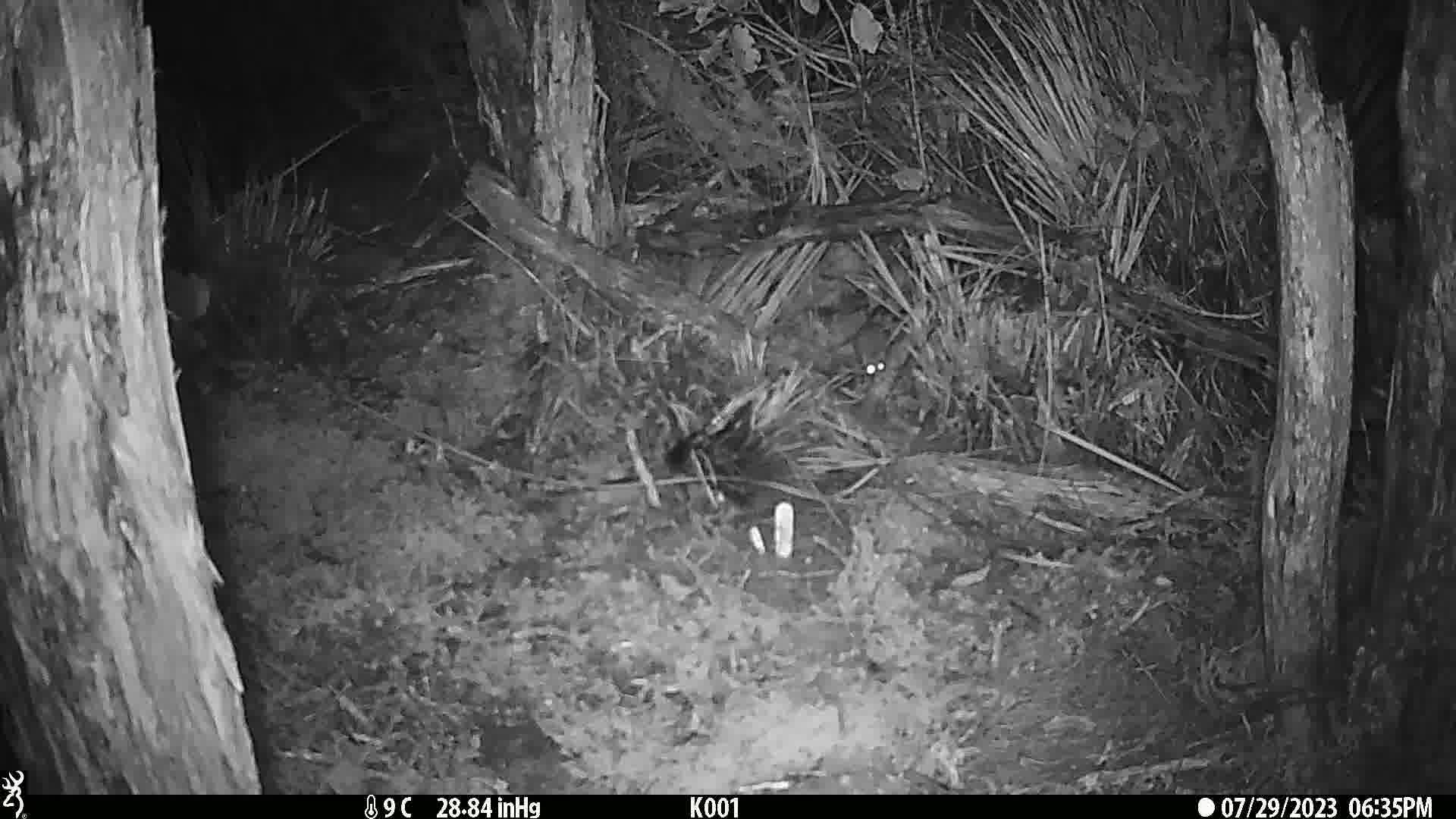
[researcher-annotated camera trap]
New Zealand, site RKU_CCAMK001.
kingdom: Animalia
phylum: Chordata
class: Mammalia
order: Rodentia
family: Muridae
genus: Rattus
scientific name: Rattus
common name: rat